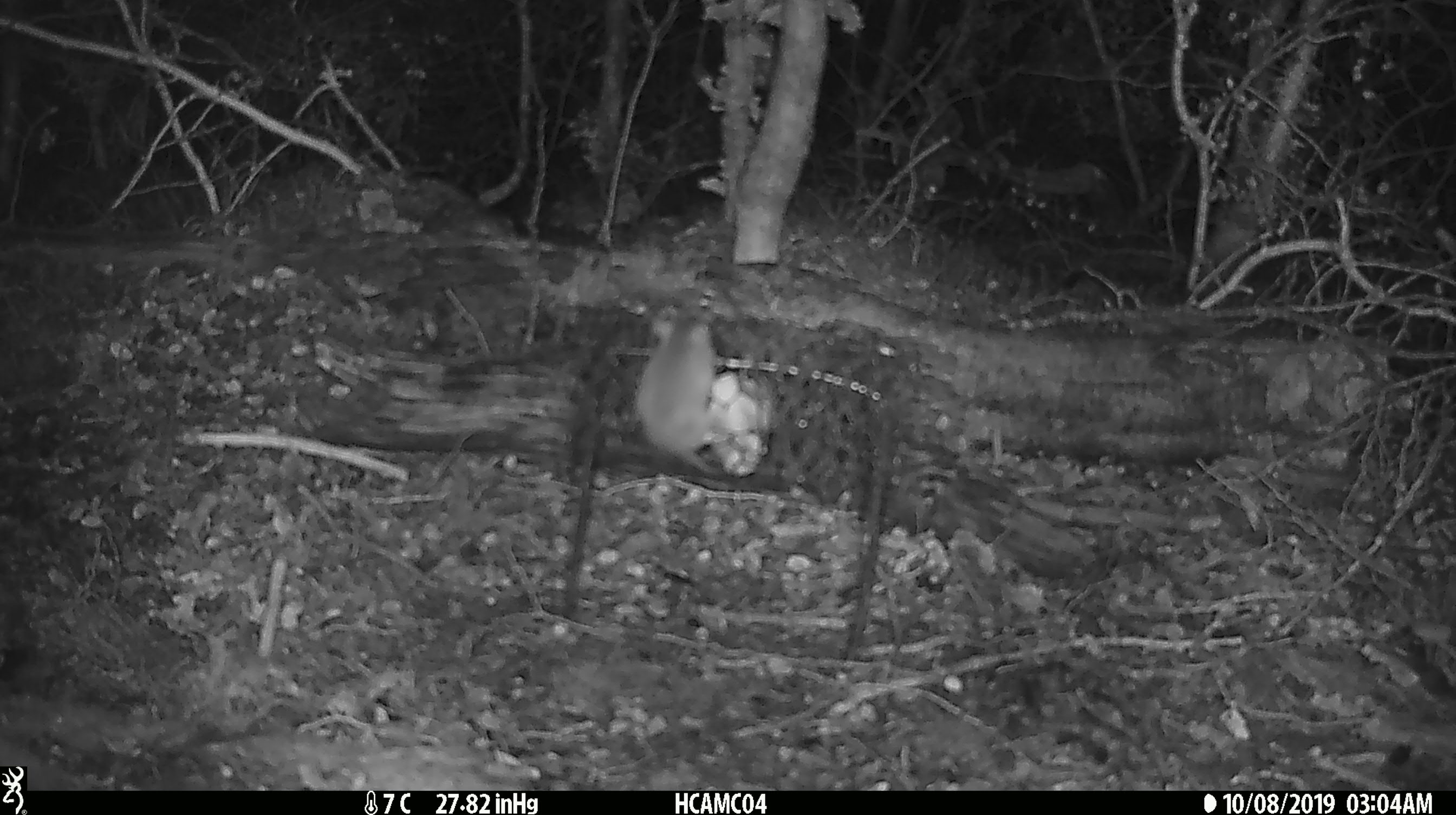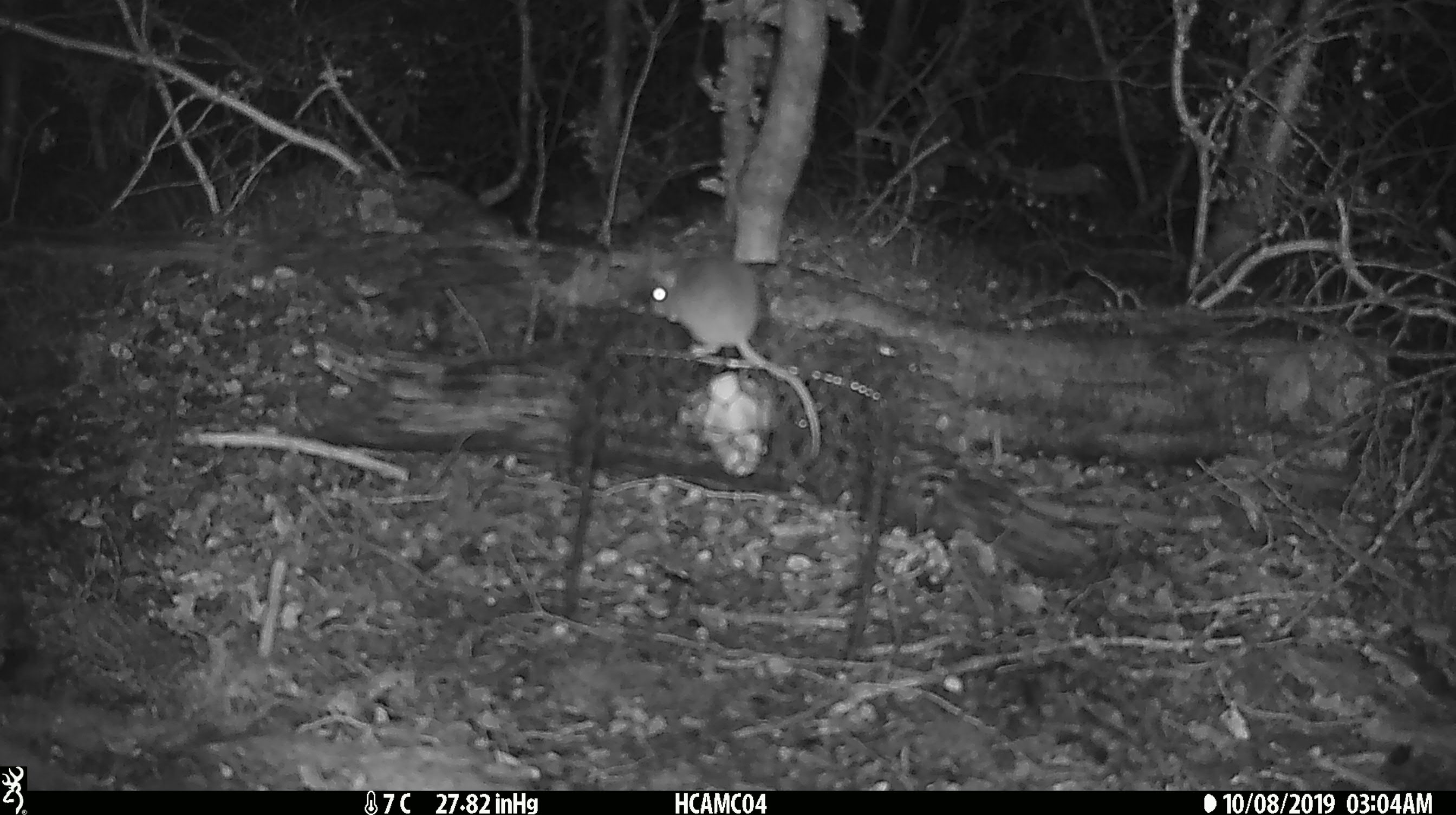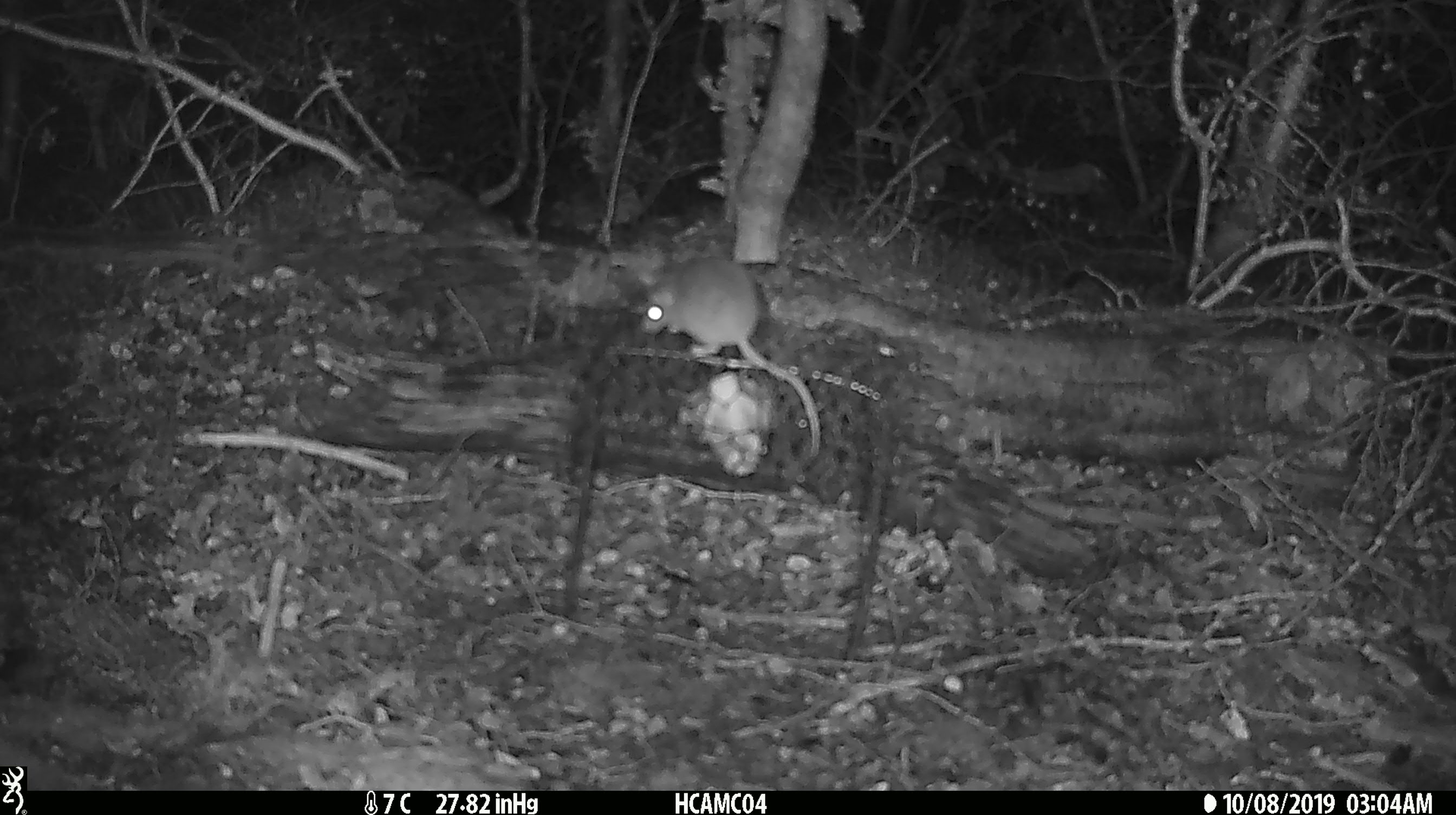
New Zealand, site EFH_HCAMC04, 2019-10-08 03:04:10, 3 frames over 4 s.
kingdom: Animalia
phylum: Chordata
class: Mammalia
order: Rodentia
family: Muridae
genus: Mus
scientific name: Mus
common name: mouse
Mouse (Mus).